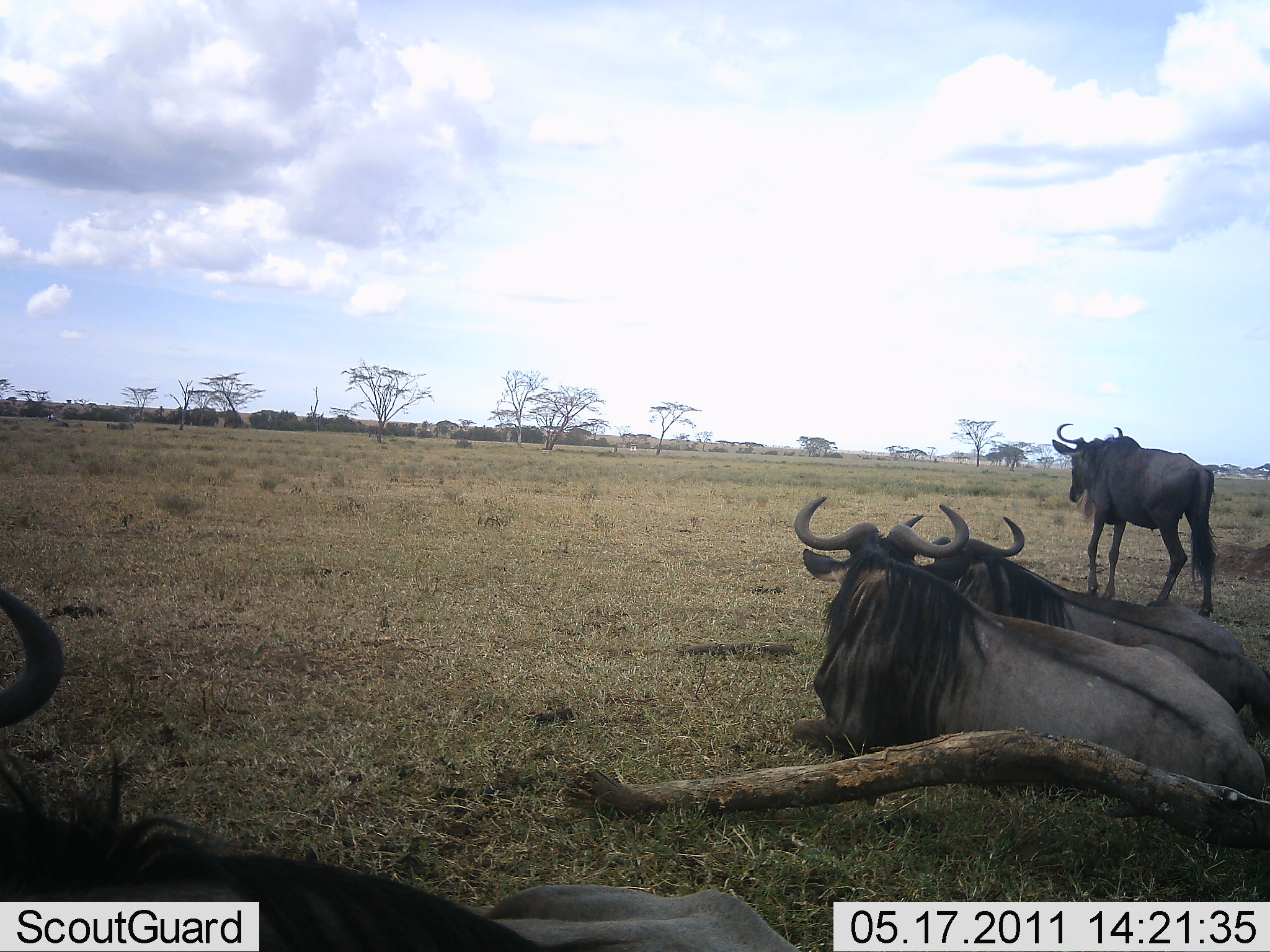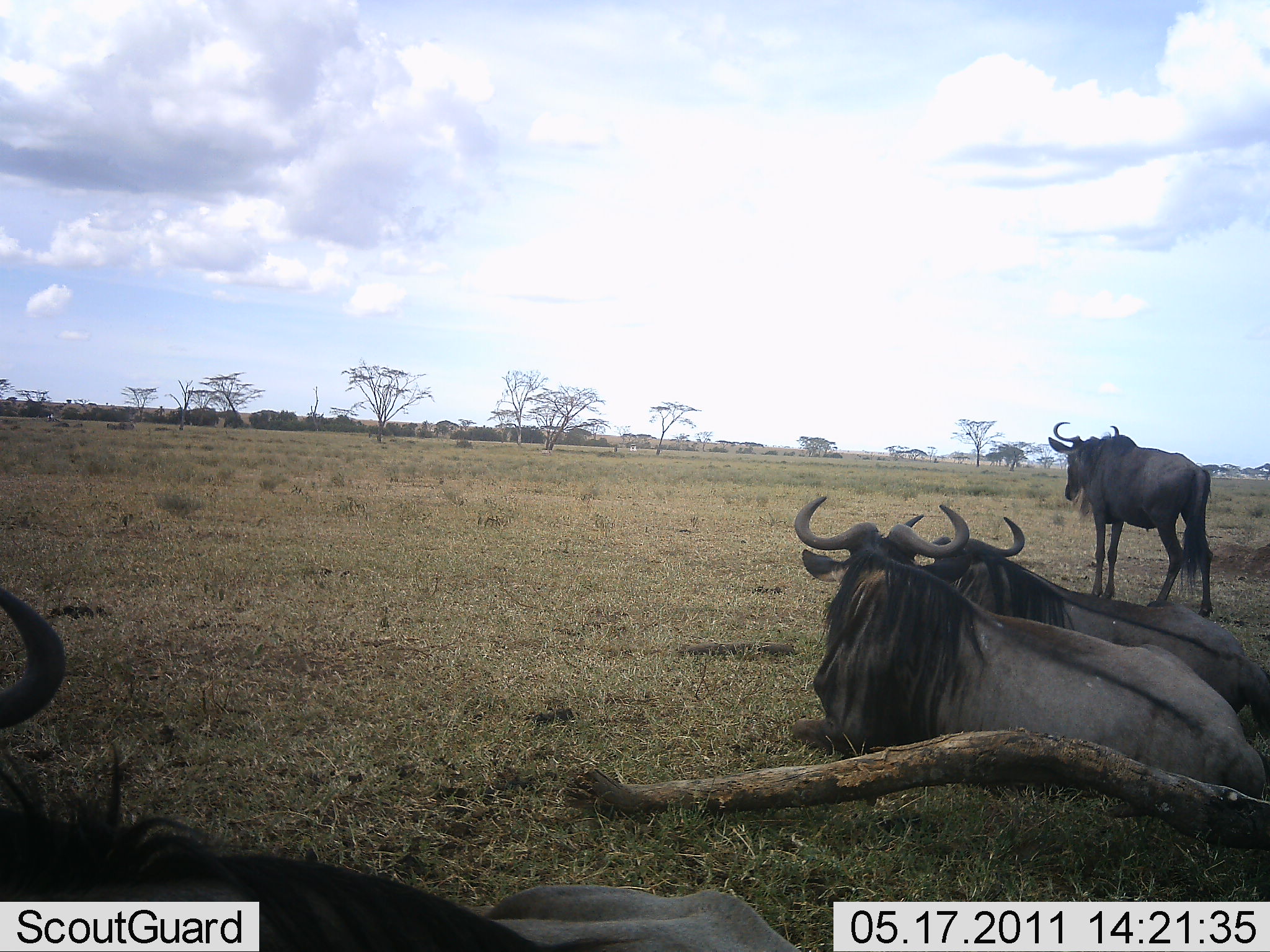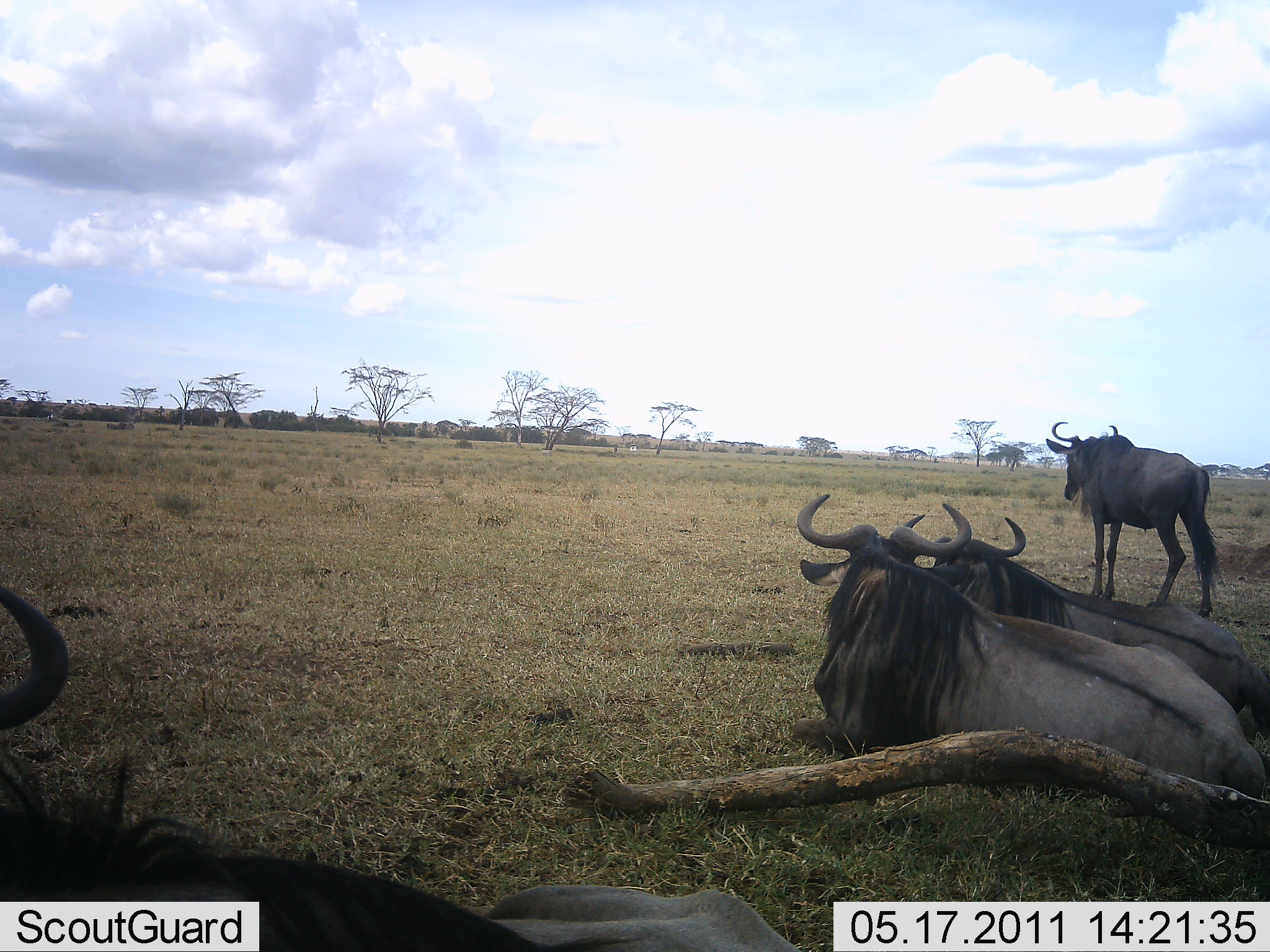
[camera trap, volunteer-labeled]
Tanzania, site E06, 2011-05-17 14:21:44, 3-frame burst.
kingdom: Animalia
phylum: Chordata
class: Mammalia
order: Artiodactyla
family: Bovidae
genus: Connochaetes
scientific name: Connochaetes taurinus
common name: blue wildebeest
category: wildebeest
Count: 4.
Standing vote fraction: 82%.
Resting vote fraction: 100%.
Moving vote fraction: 9%.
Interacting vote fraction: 0%.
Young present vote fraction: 0%.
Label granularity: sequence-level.